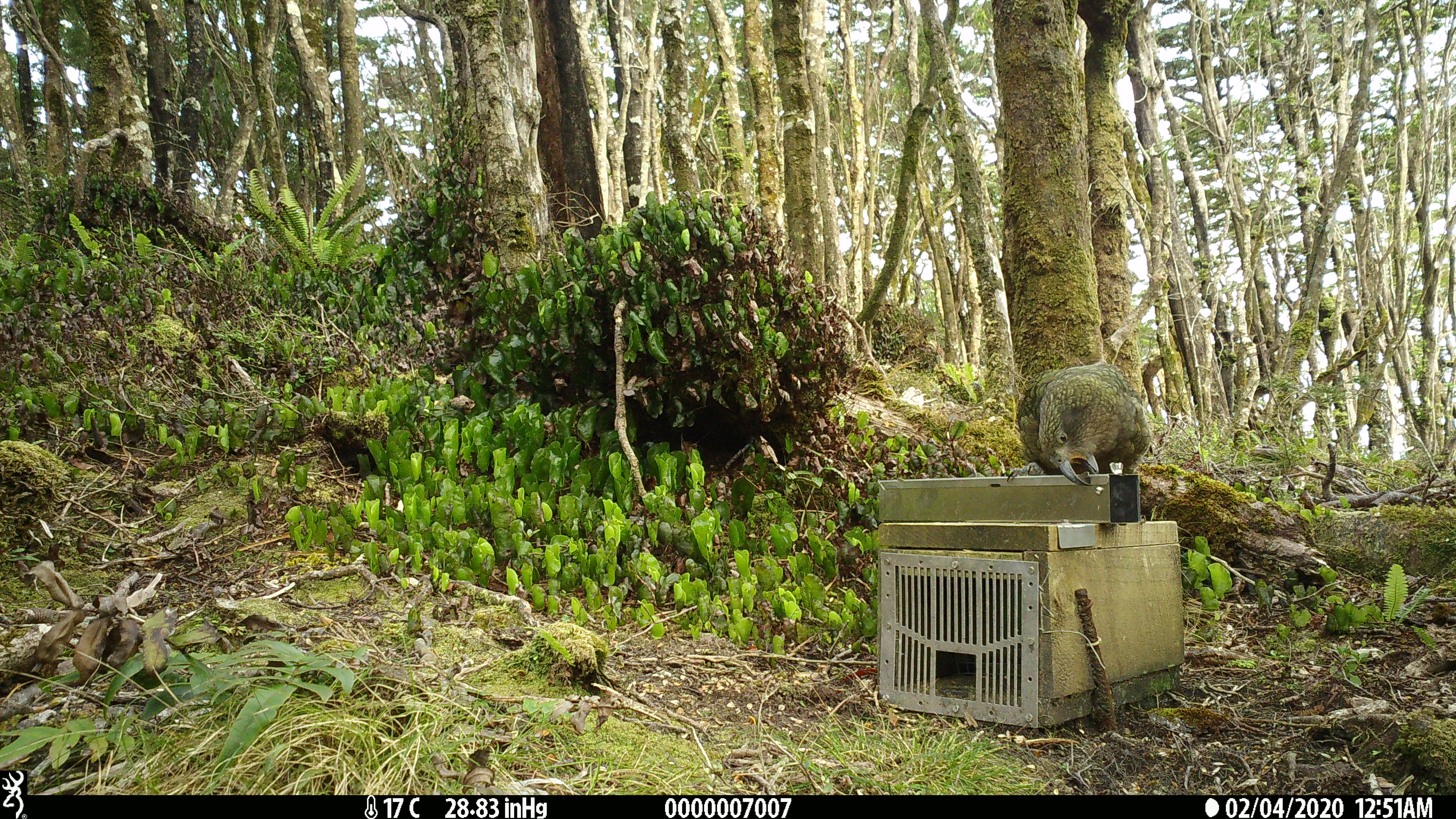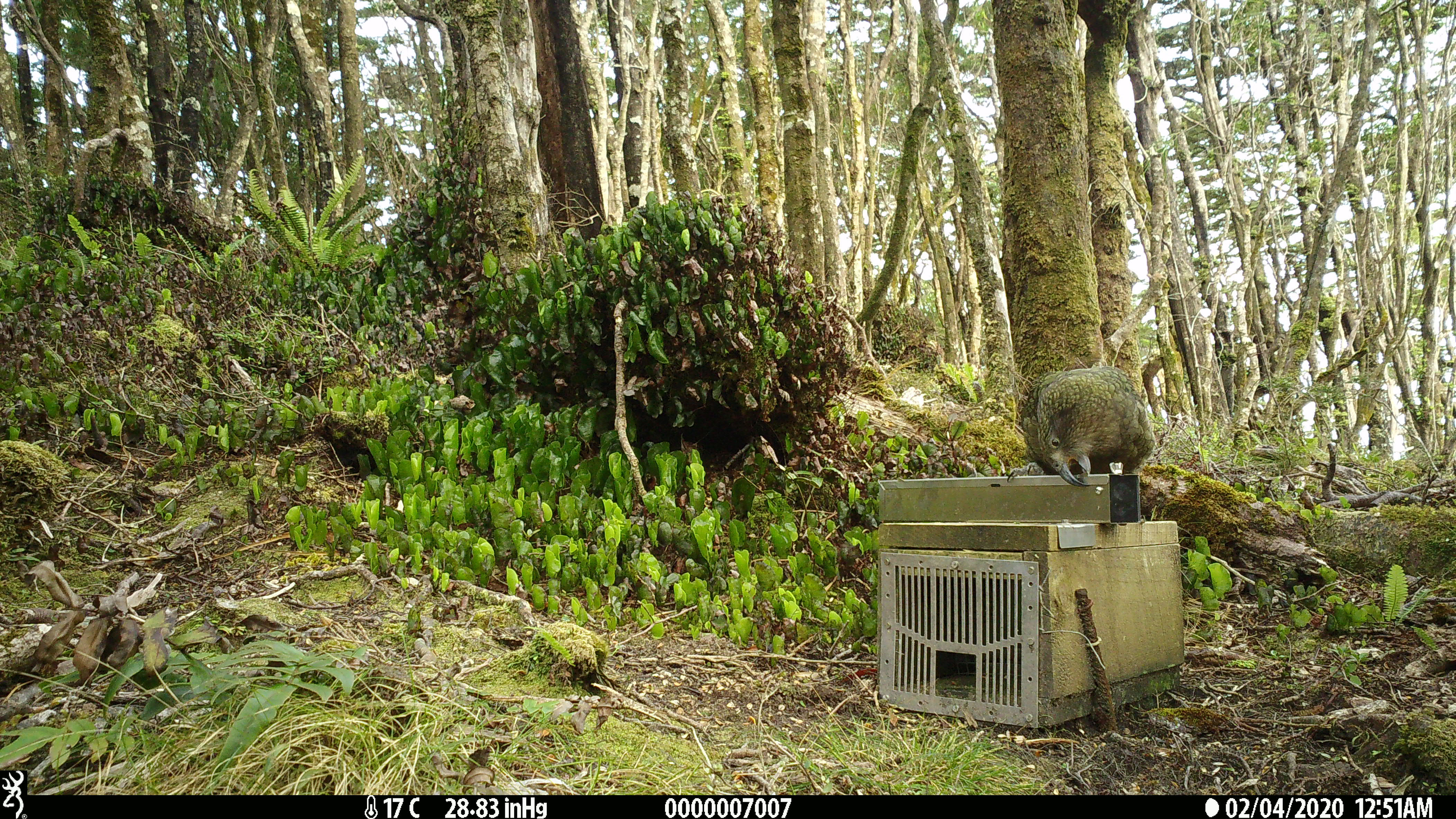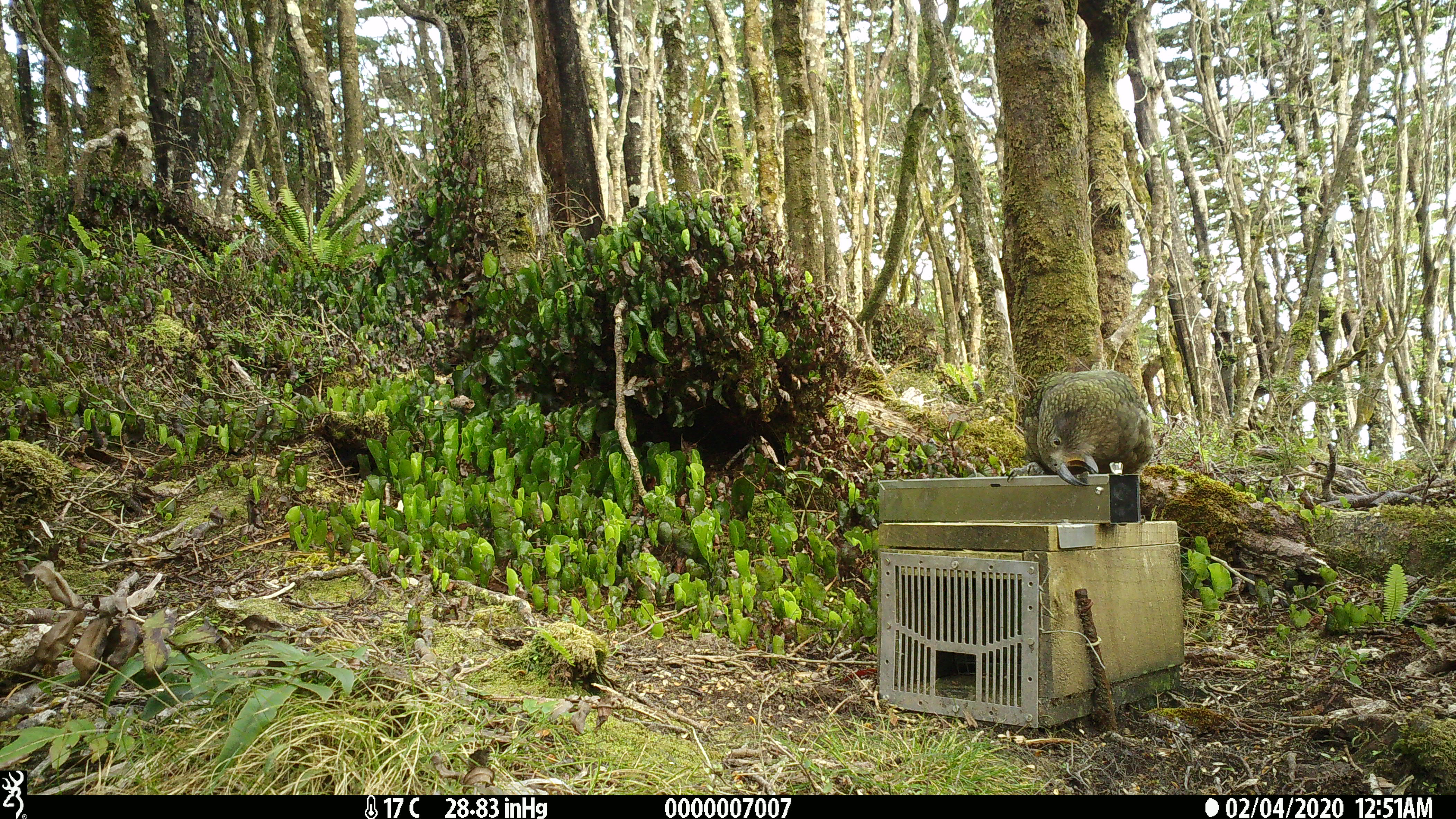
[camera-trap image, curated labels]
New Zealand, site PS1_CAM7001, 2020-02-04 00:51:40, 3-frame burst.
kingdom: Animalia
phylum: Chordata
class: Aves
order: Psittaciformes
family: Strigopidae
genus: Nestor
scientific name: Nestor notabilis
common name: kea